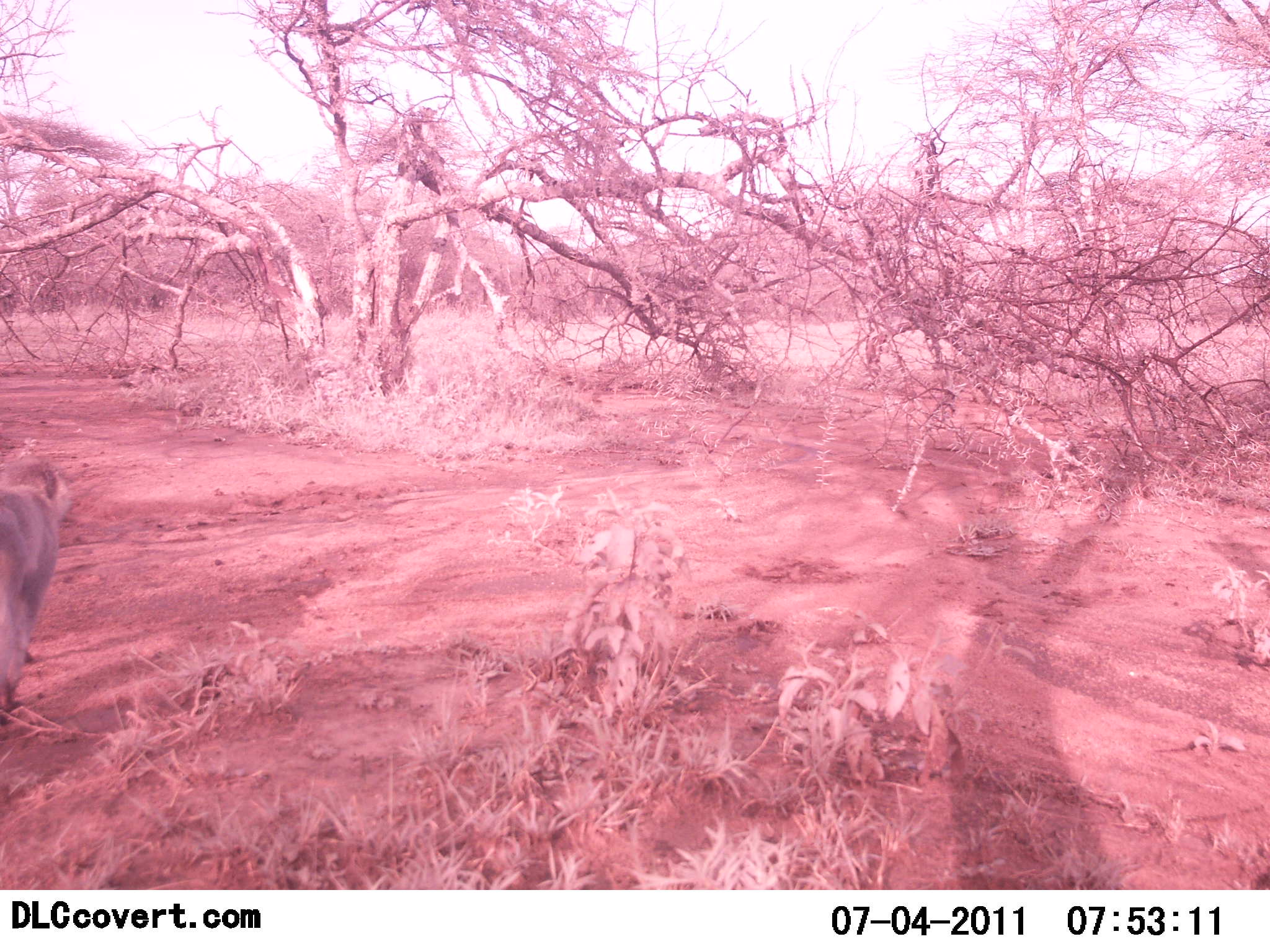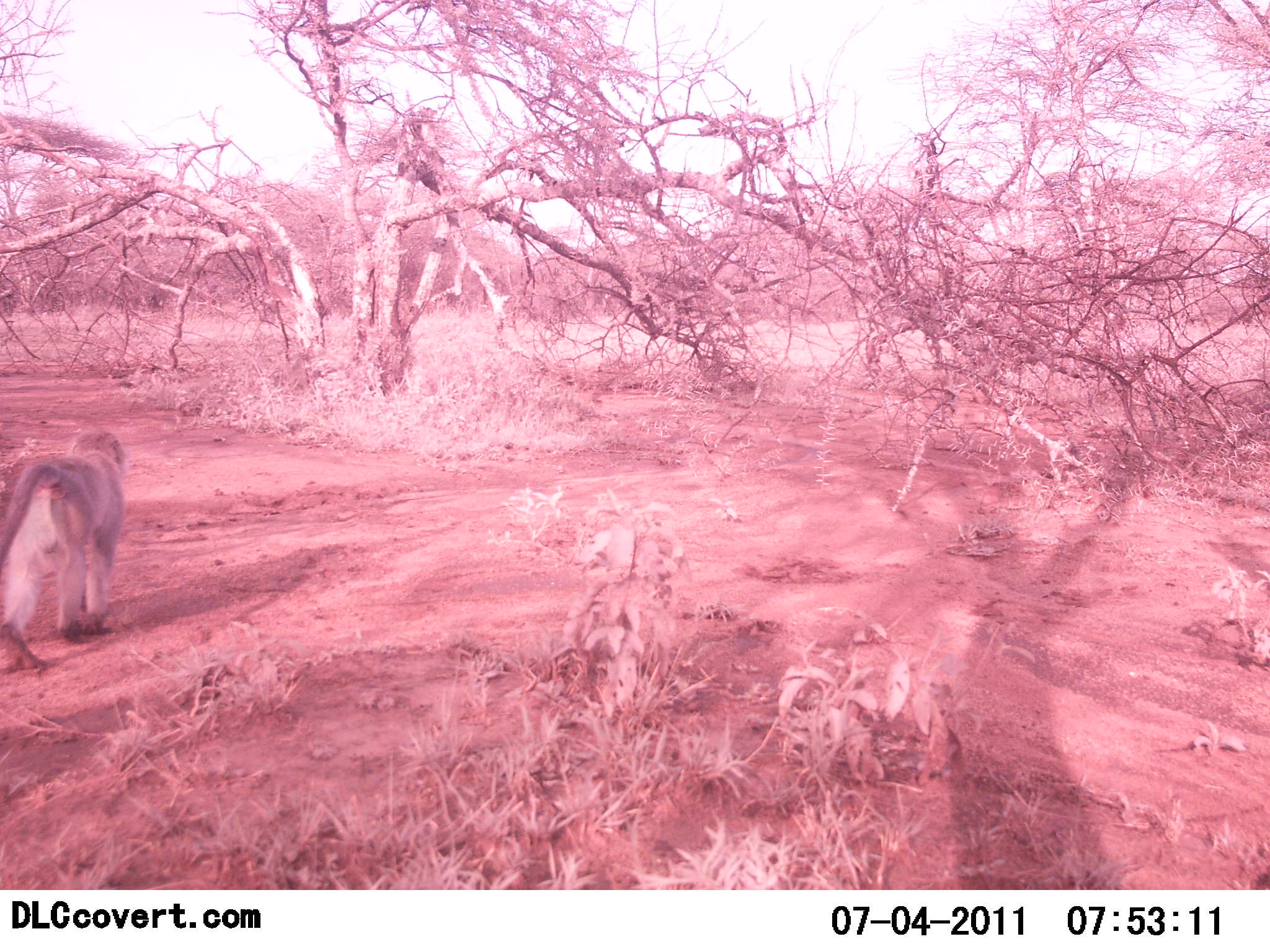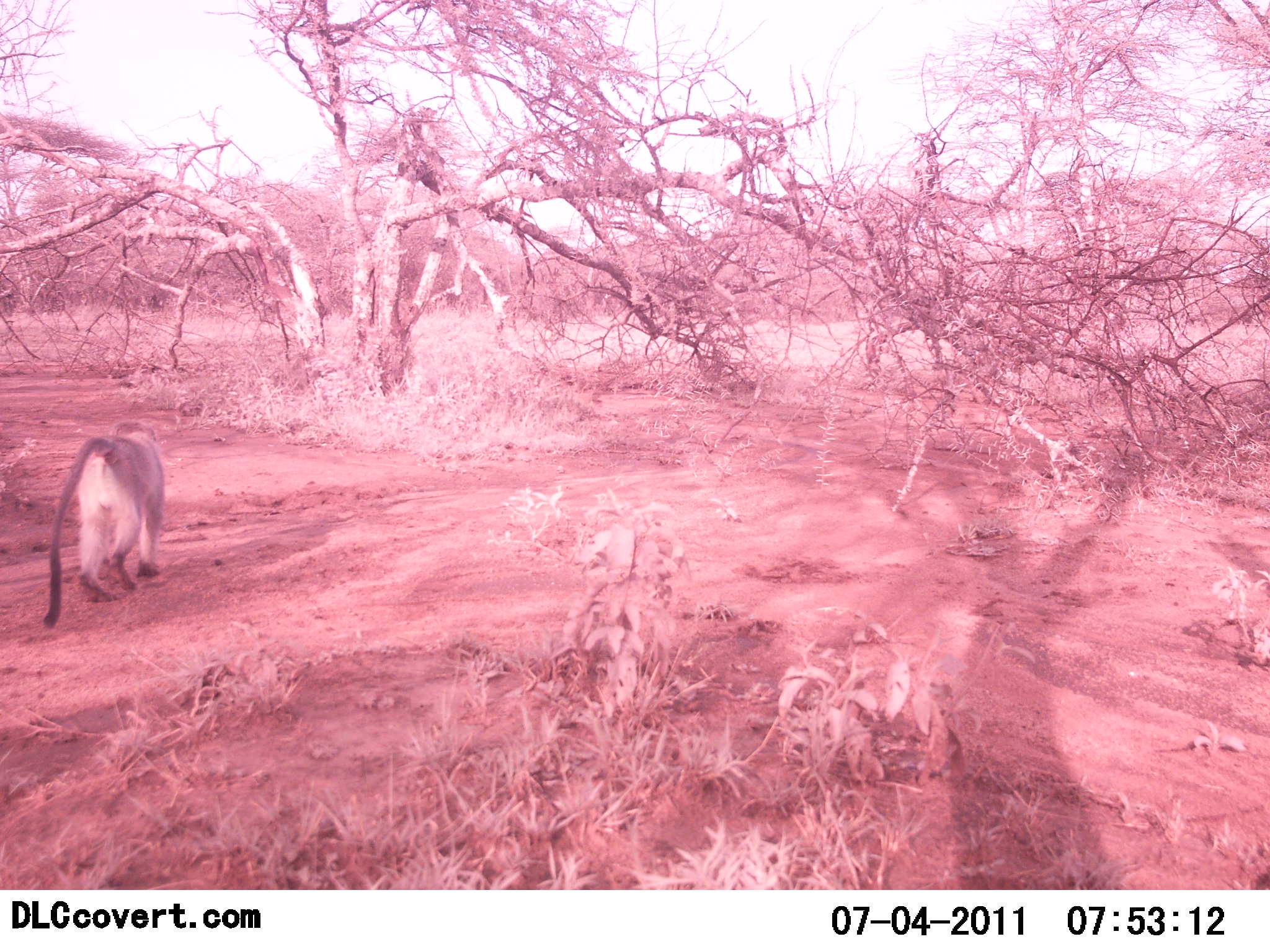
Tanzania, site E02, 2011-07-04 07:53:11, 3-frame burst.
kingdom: Animalia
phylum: Chordata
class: Mammalia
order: Primates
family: Cercopithecidae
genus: Chlorocebus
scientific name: Chlorocebus pygerythrus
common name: vervet monkey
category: monkeyvervet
Monkeyvervet (vervet monkey) (Chlorocebus pygerythrus), count 1. Behavior (volunteer vote fractions): standing 10%, resting 0%, moving 100%, interacting 0%. Young present (vote fraction): 0%. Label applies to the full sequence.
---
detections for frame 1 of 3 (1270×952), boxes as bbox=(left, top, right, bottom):
animal: bbox=(0, 457, 72, 725)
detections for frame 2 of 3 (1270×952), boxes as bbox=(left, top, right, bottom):
animal: bbox=(0, 428, 130, 671)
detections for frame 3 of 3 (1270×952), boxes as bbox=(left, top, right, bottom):
animal: bbox=(41, 418, 165, 630)